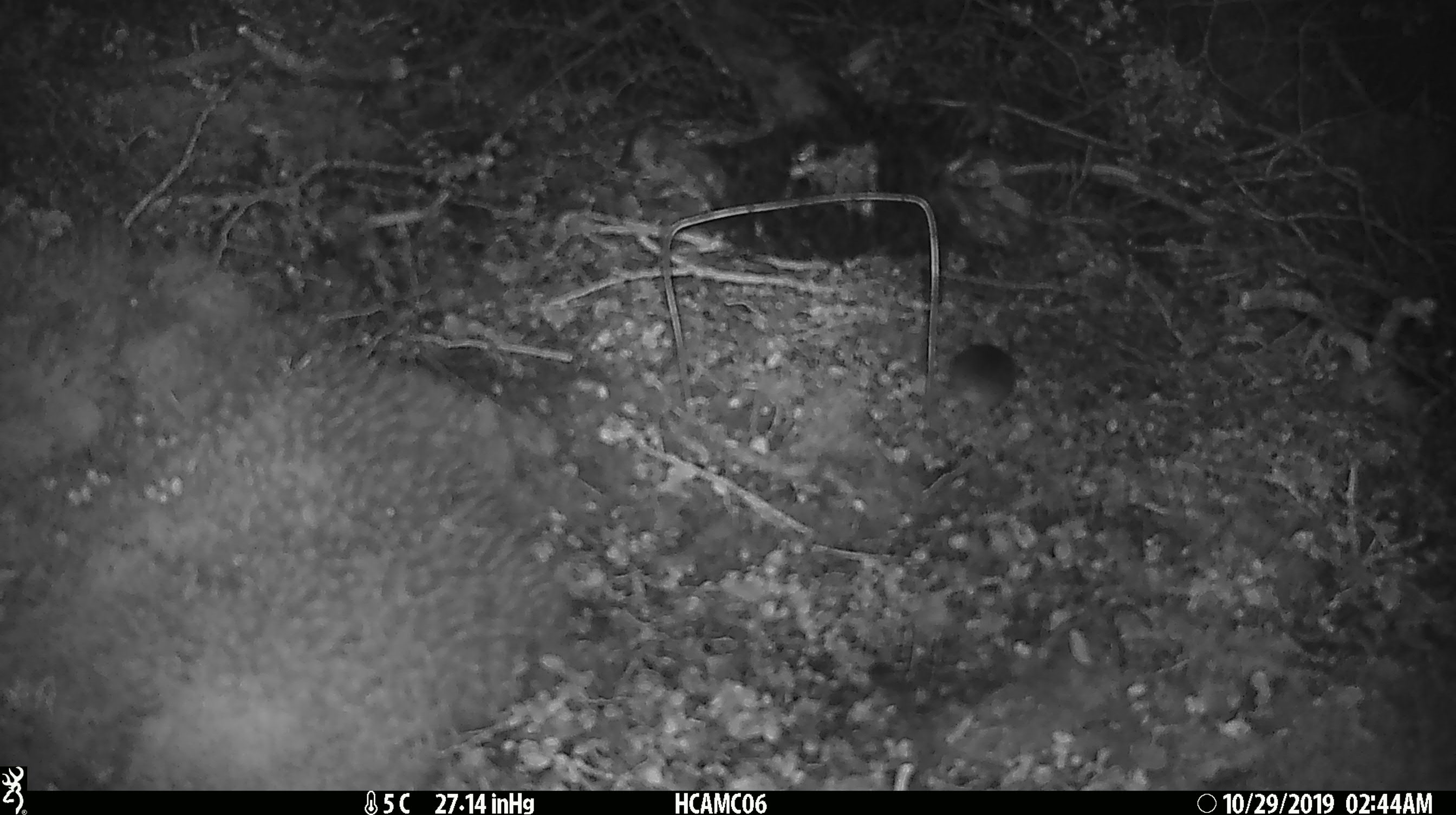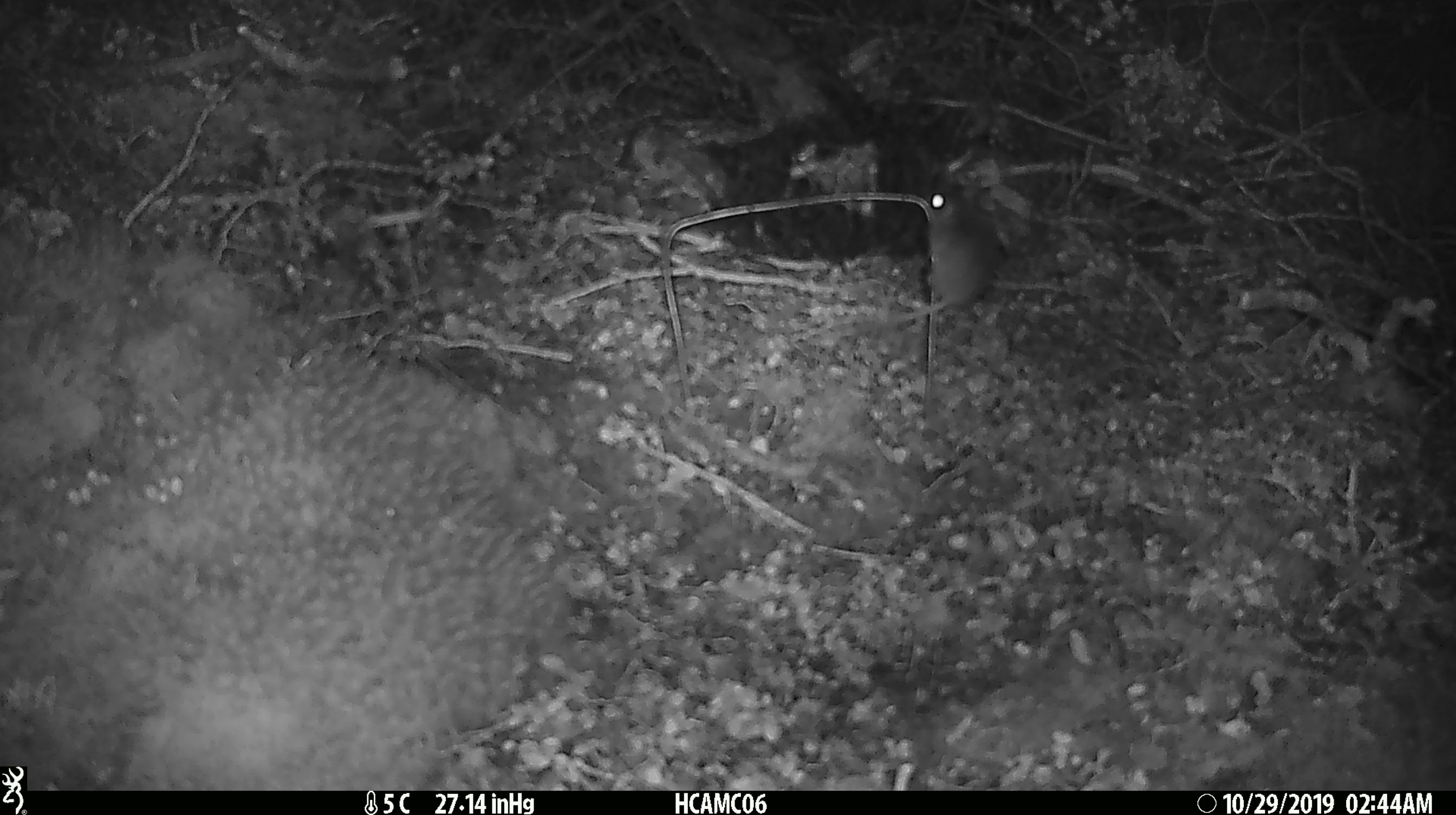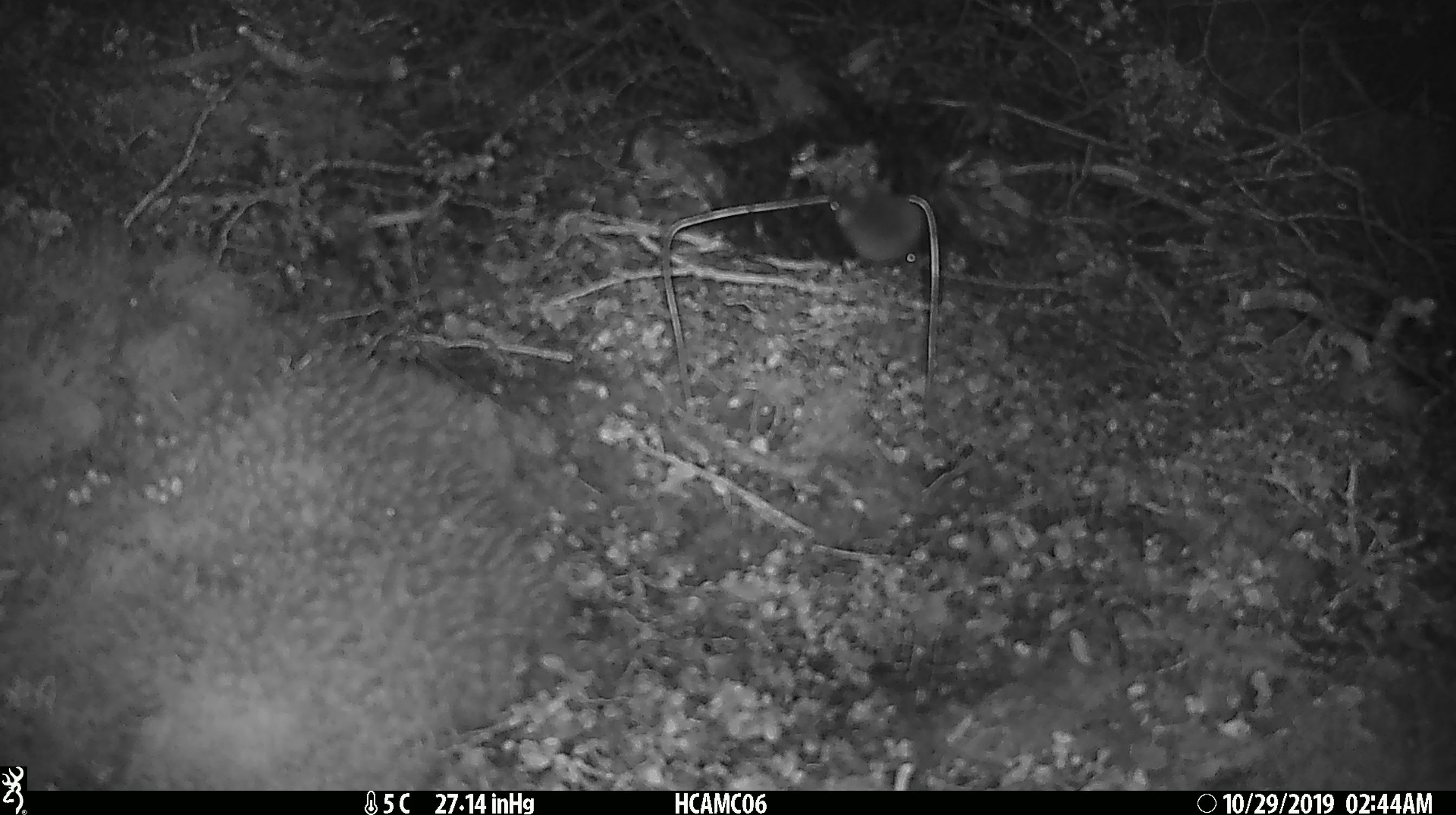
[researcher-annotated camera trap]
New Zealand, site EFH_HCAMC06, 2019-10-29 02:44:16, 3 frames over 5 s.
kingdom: Animalia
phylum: Chordata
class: Mammalia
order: Rodentia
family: Muridae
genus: Mus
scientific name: Mus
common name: mouse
Mouse (Mus).